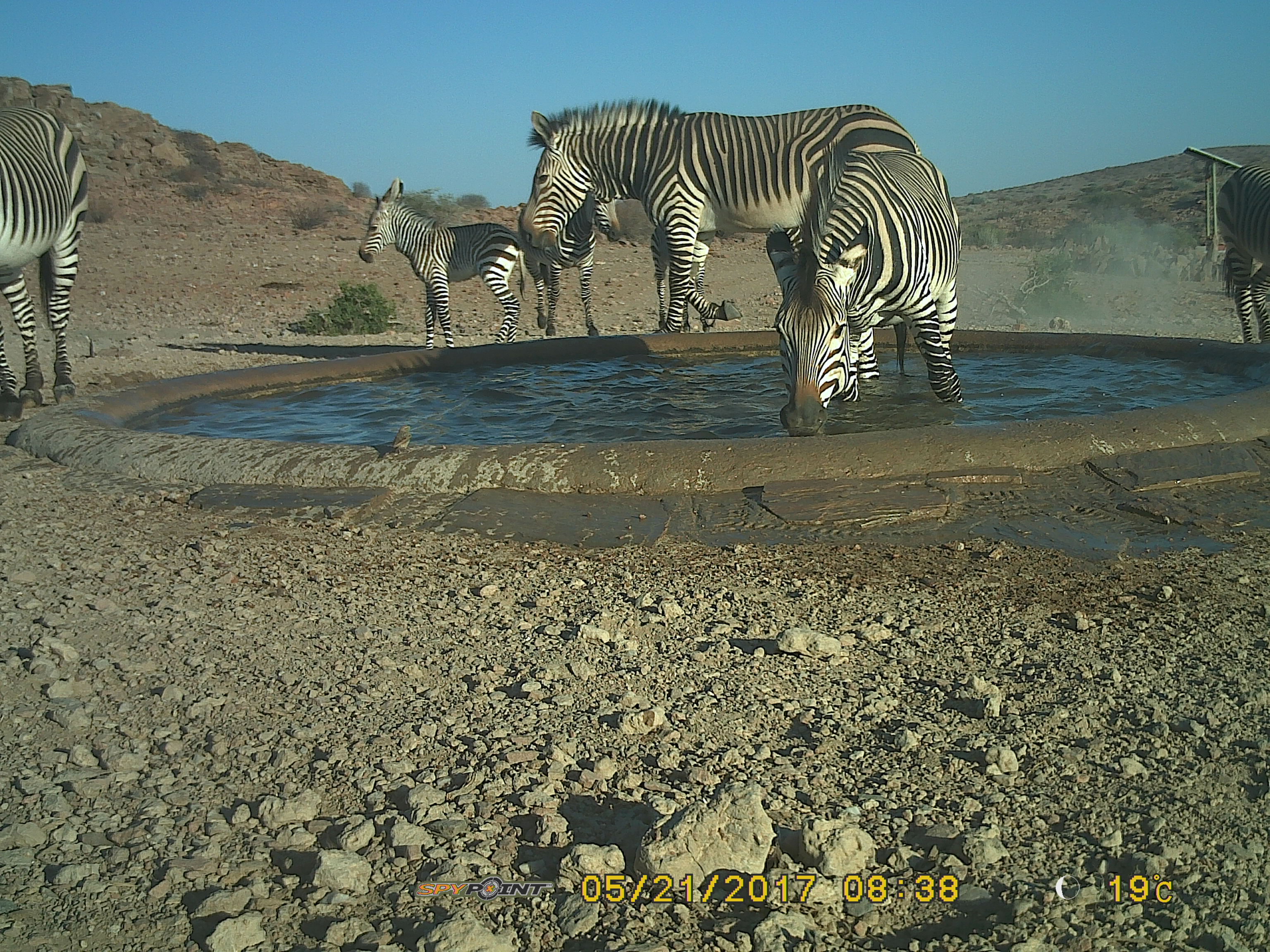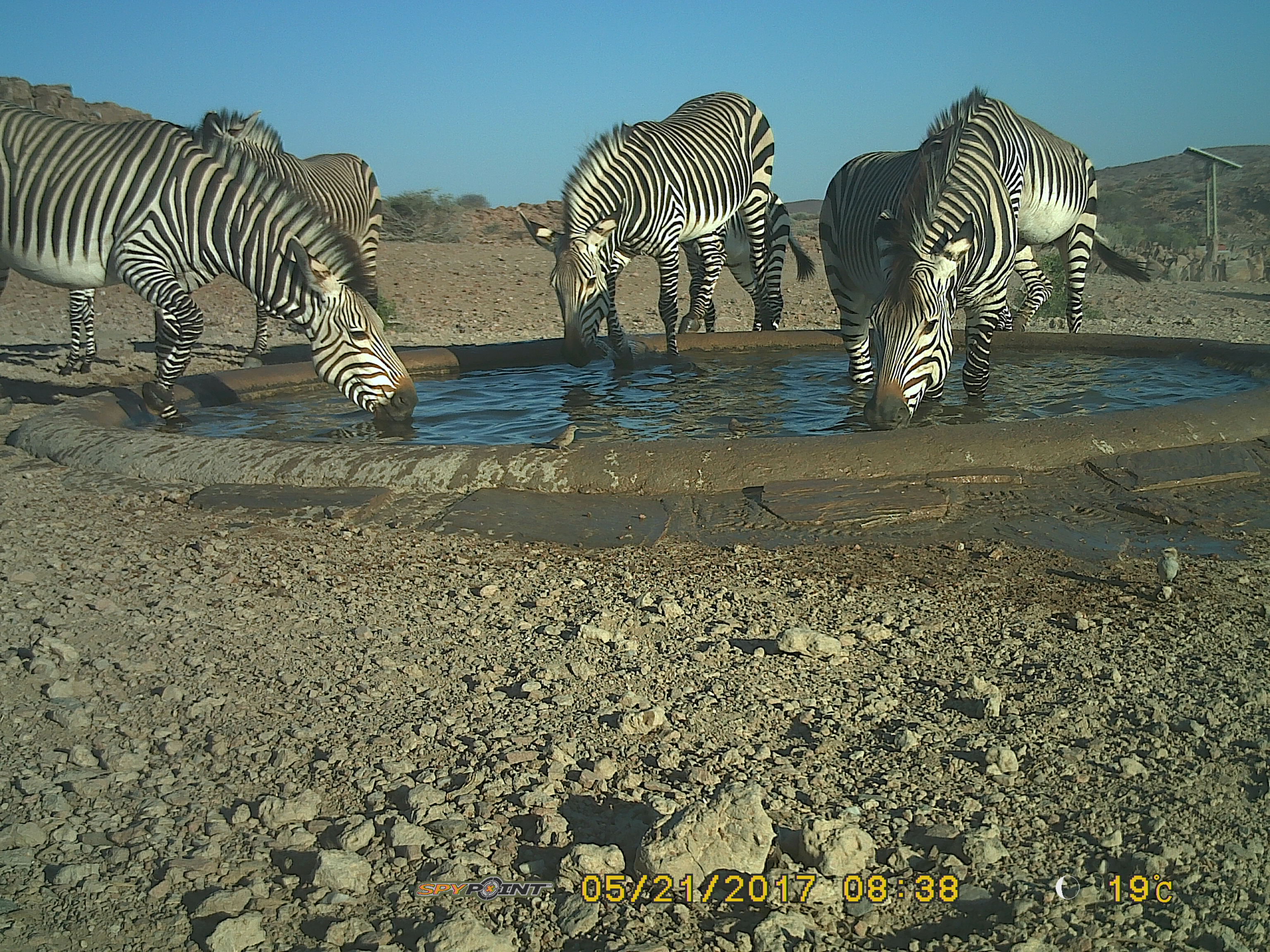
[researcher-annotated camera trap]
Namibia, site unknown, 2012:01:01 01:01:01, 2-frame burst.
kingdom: Animalia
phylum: Chordata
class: Mammalia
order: Perissodactyla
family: Equidae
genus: Equus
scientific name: Equus zebra hartmannae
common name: hartmann's mountain zebra